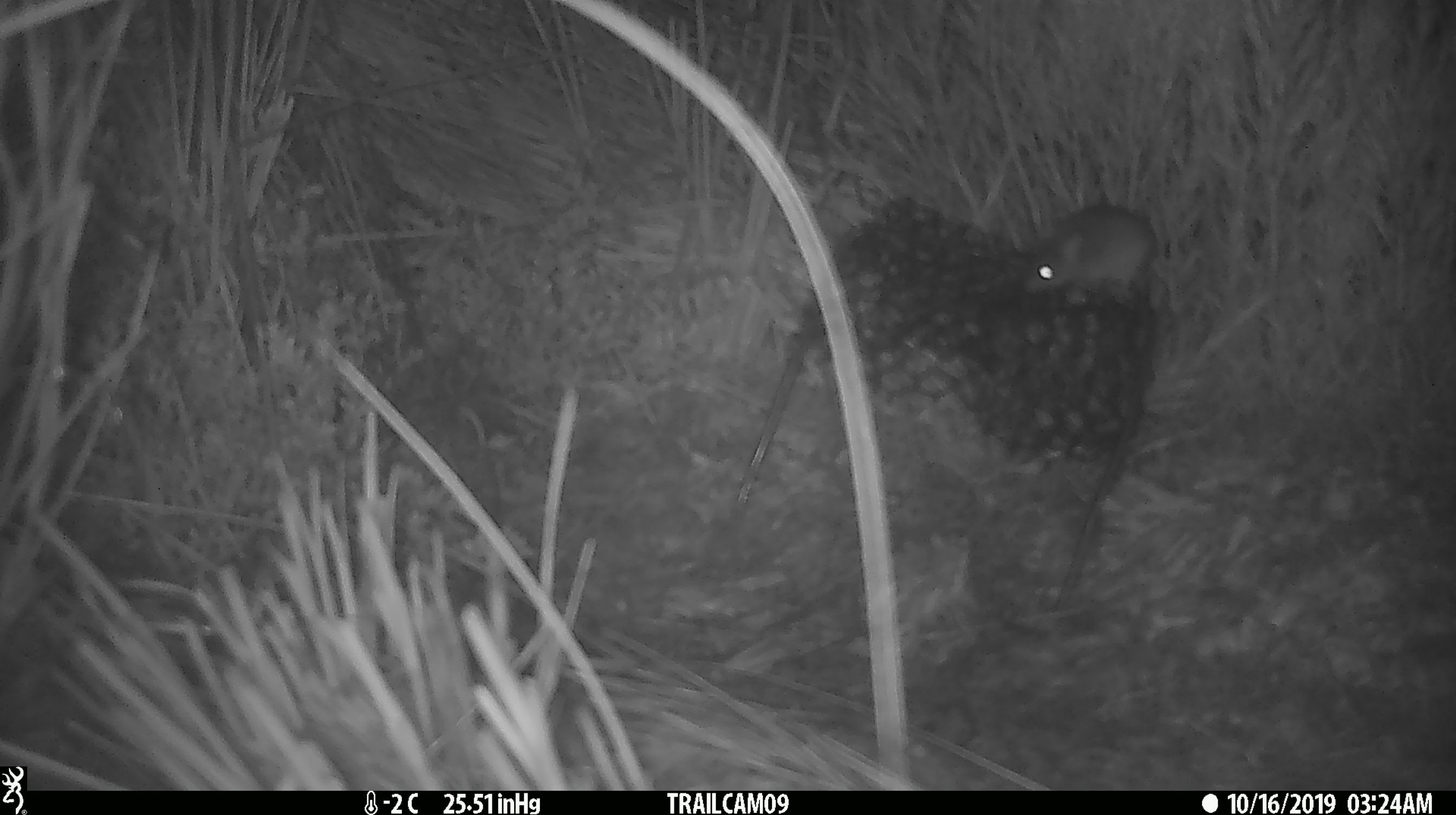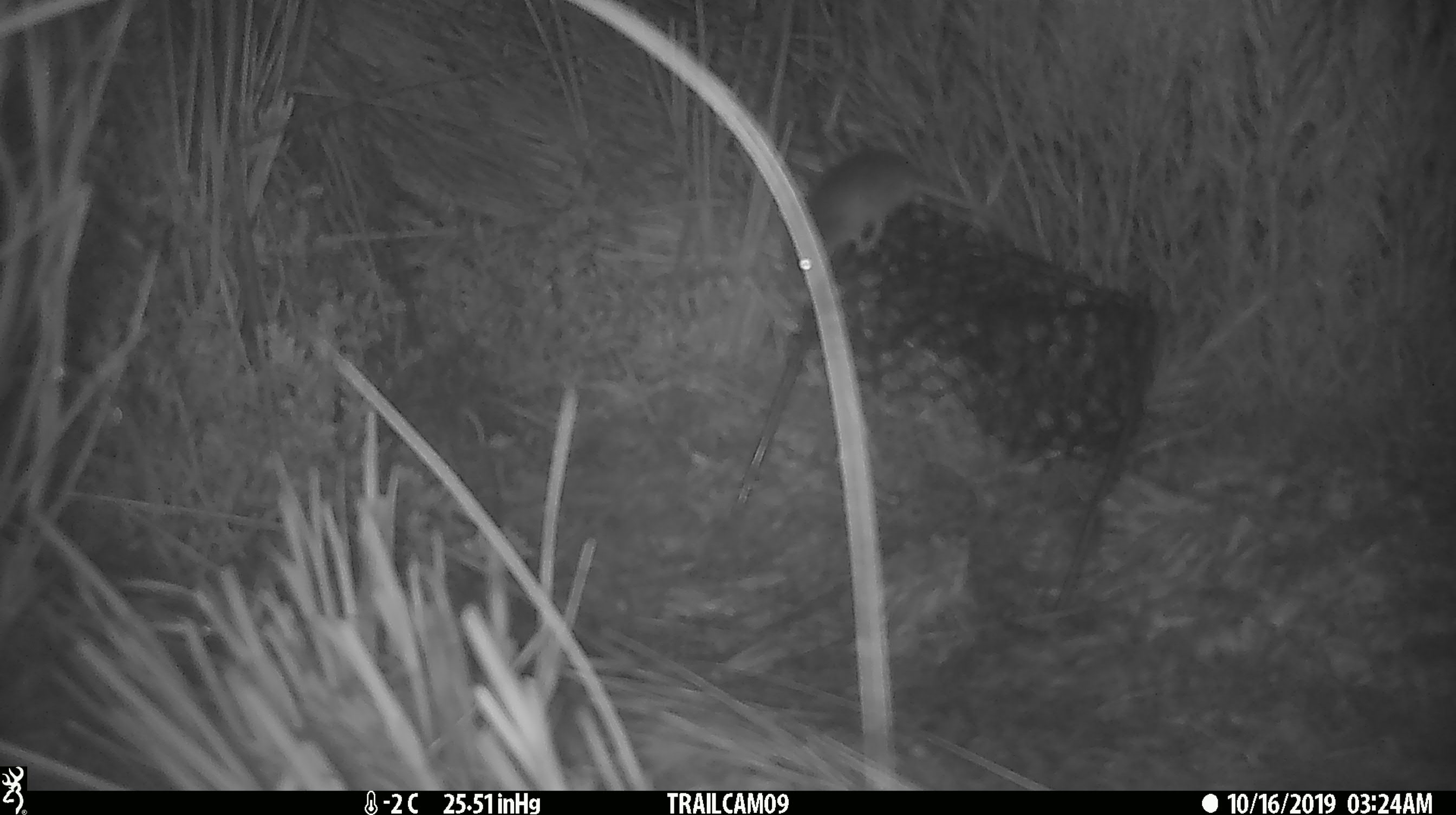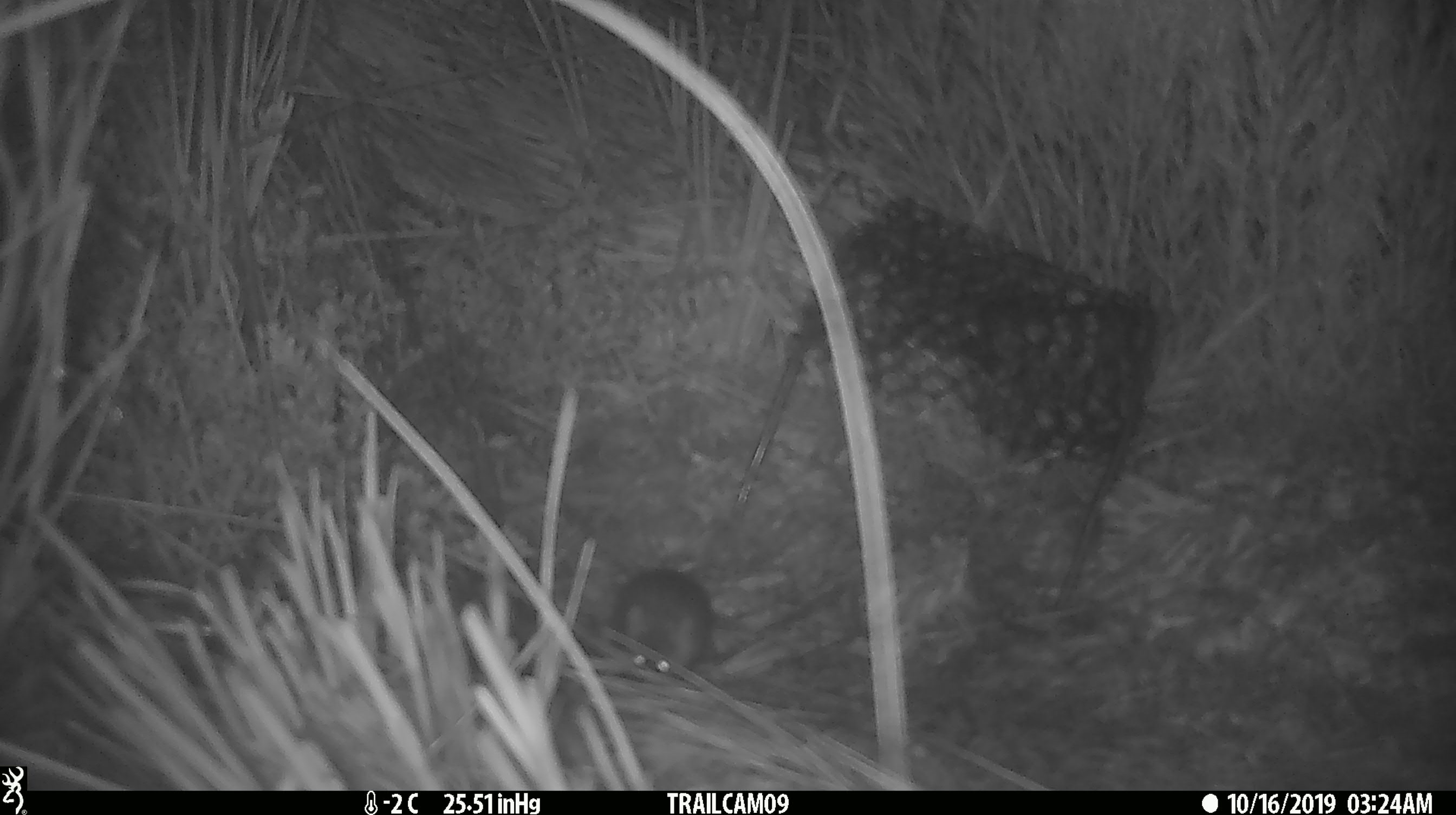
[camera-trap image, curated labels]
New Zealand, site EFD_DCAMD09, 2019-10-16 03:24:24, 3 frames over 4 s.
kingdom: Animalia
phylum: Chordata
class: Mammalia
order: Rodentia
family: Muridae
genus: Mus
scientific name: Mus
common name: mouse